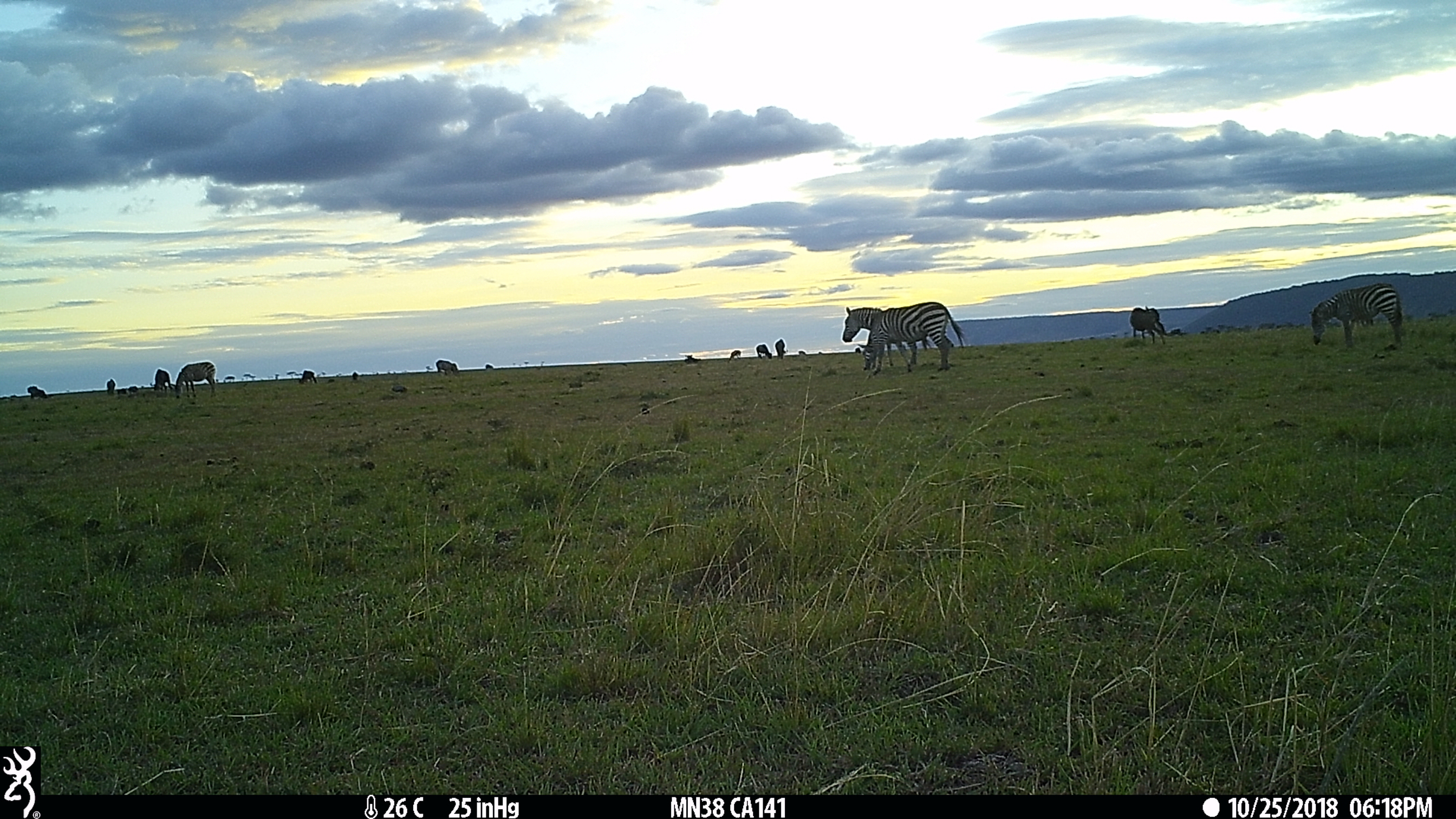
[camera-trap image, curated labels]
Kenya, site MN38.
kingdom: Animalia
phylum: Chordata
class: Mammalia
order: Perissodactyla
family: Equidae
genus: Equus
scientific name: Equus quagga burchellii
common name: burchell's zebra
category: zebra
Zebra (burchell's zebra) (Equus quagga burchellii).